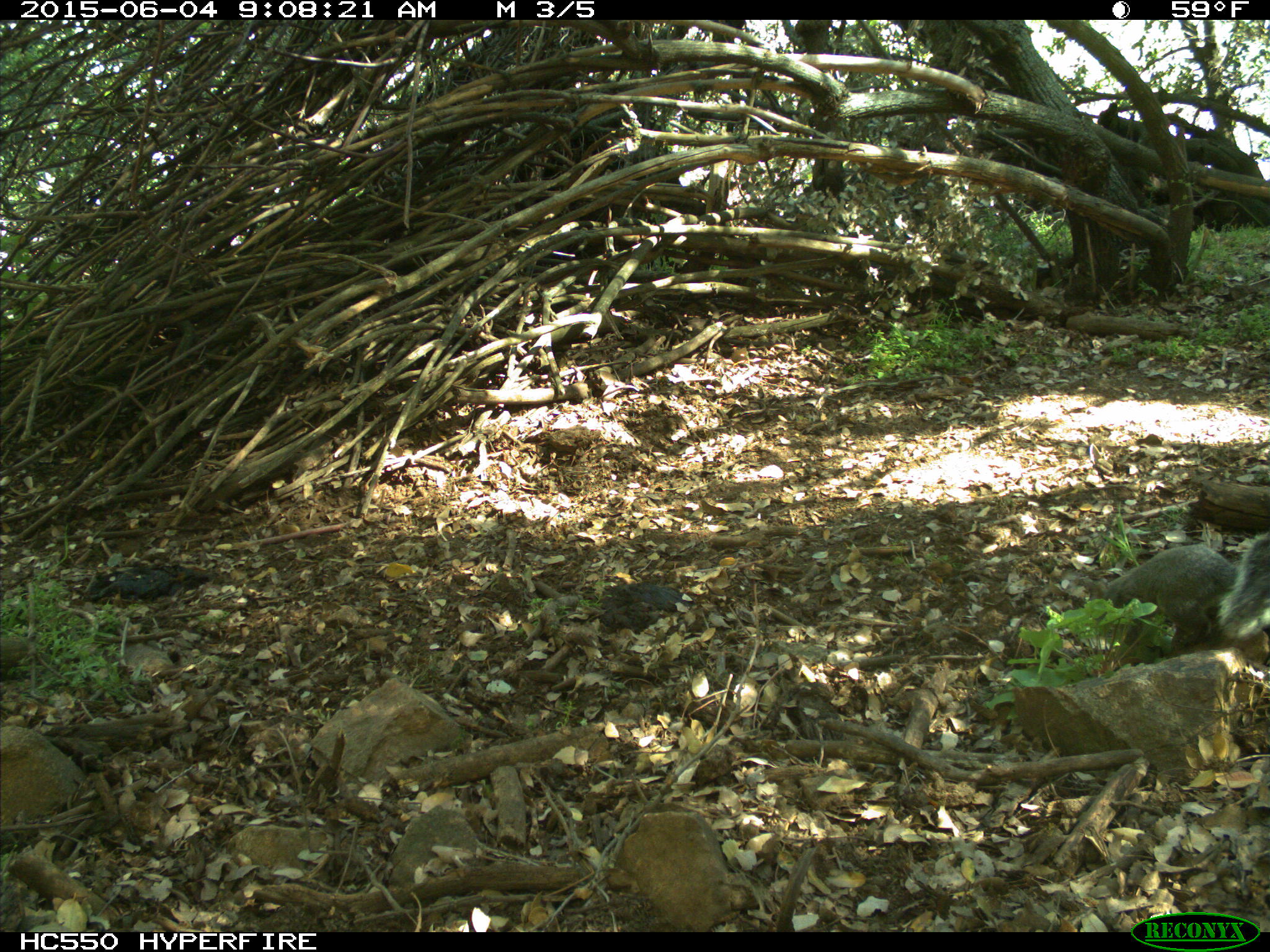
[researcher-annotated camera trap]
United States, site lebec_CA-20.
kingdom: Animalia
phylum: Chordata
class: Mammalia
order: Rodentia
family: Sciuridae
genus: Sciurus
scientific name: Sciurus carolinensis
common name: eastern gray squirrel